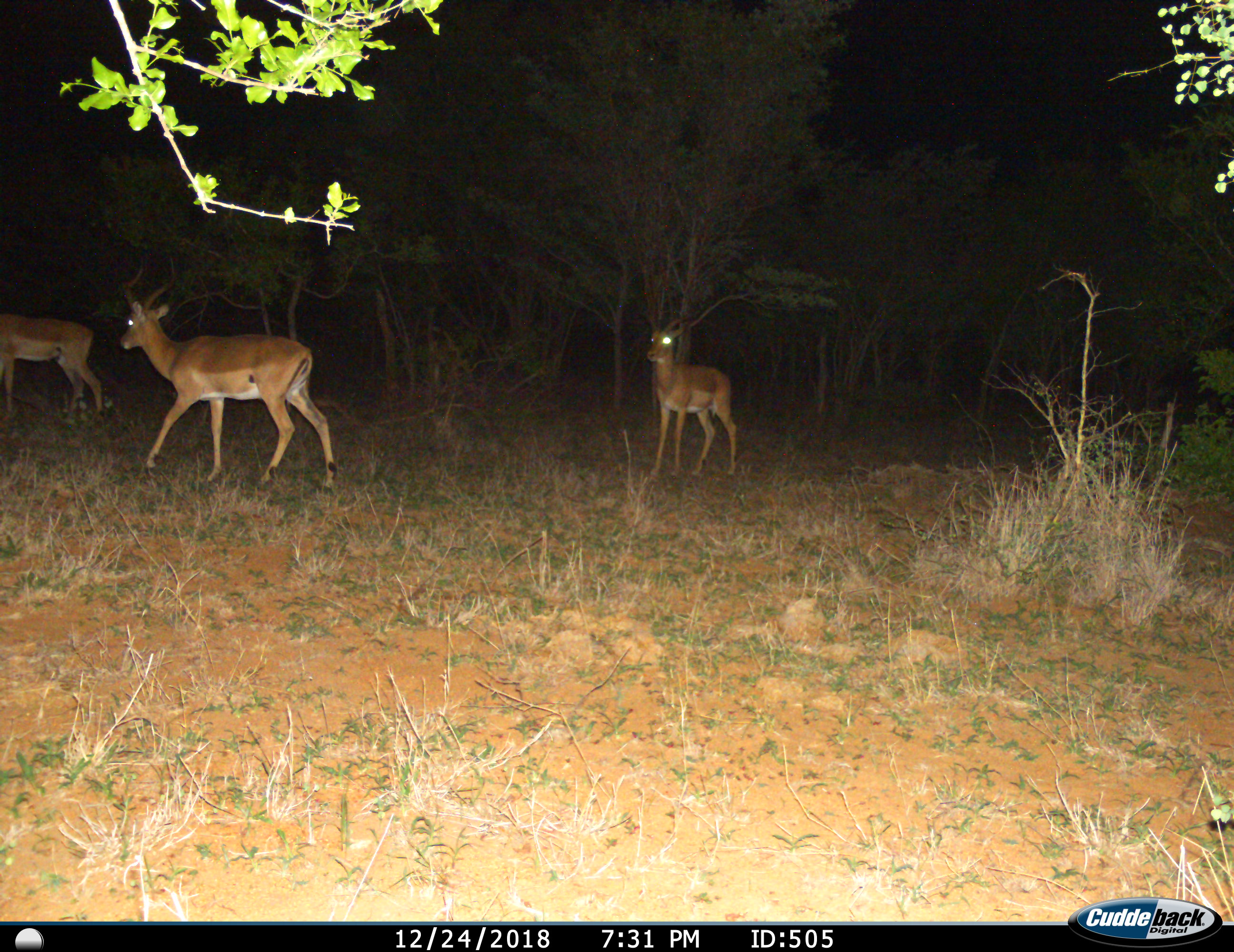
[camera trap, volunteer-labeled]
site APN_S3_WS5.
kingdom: Animalia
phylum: Chordata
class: Mammalia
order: Artiodactyla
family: Bovidae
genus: Aepyceros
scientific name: Aepyceros melampus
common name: impala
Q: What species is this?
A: Impala (Aepyceros melampus).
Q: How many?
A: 3.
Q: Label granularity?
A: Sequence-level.